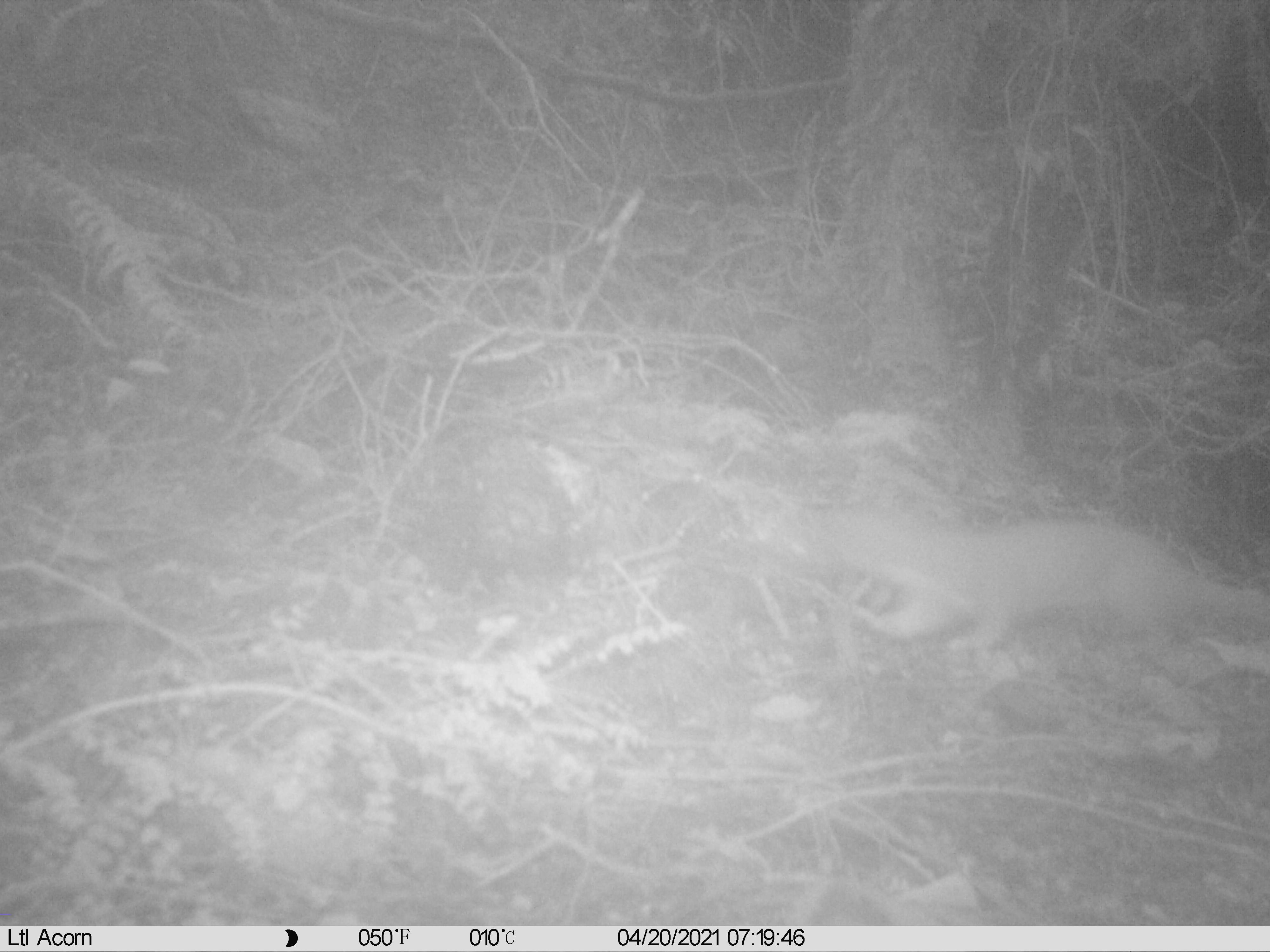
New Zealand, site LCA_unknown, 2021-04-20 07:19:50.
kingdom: Animalia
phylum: Chordata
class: Mammalia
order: Carnivora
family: Mustelidae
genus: Mustela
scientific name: Mustela erminea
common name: stoat